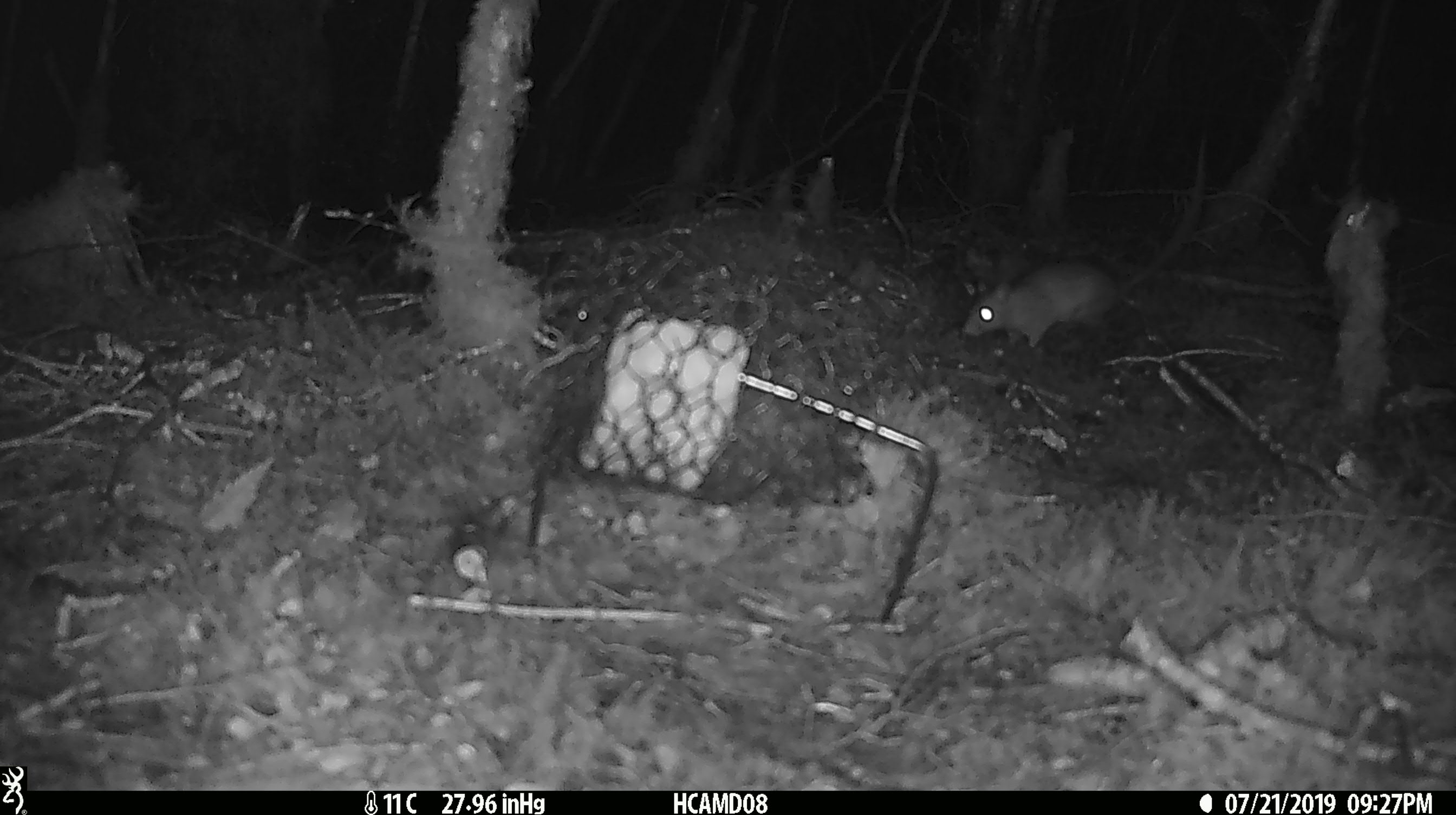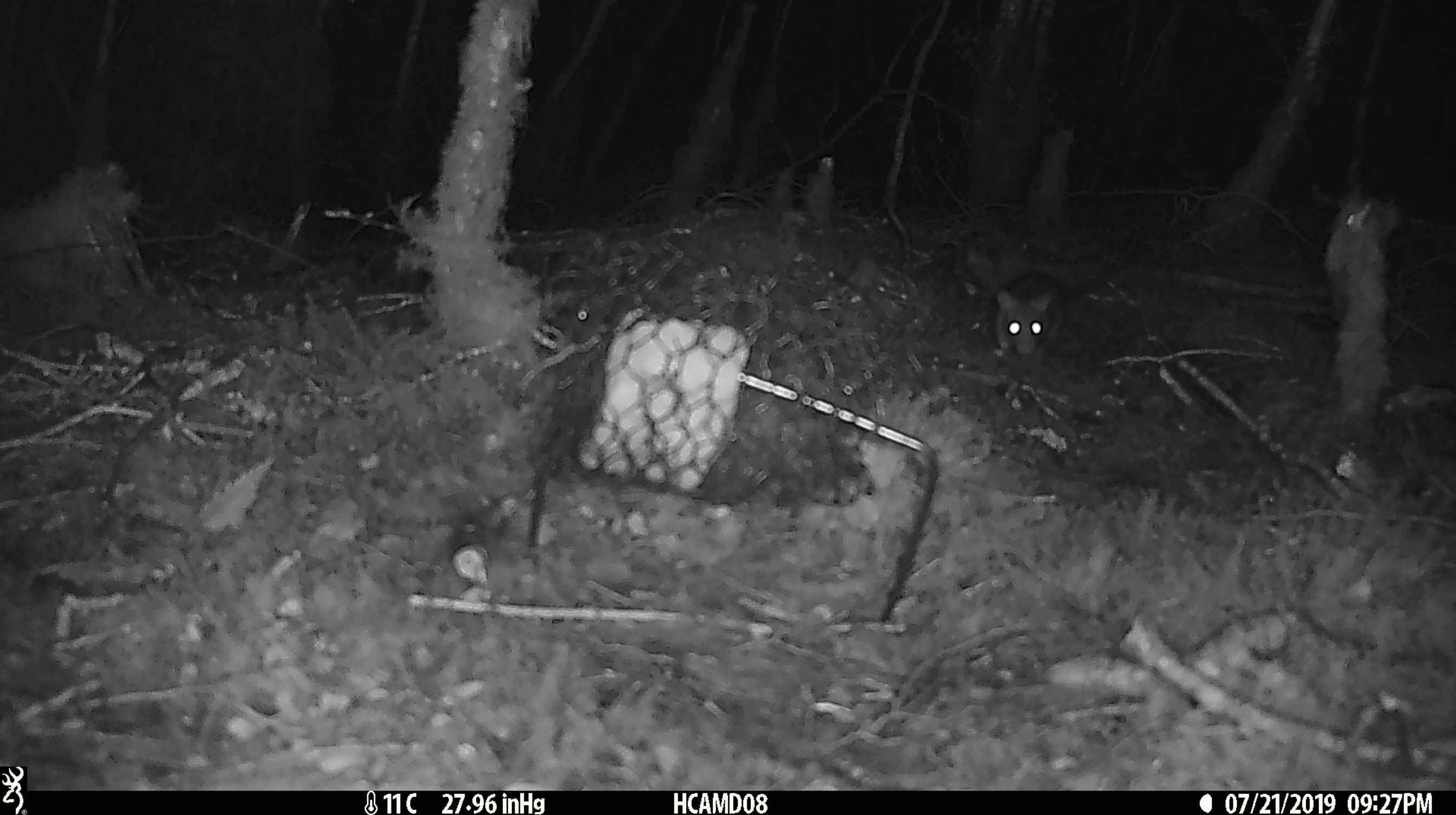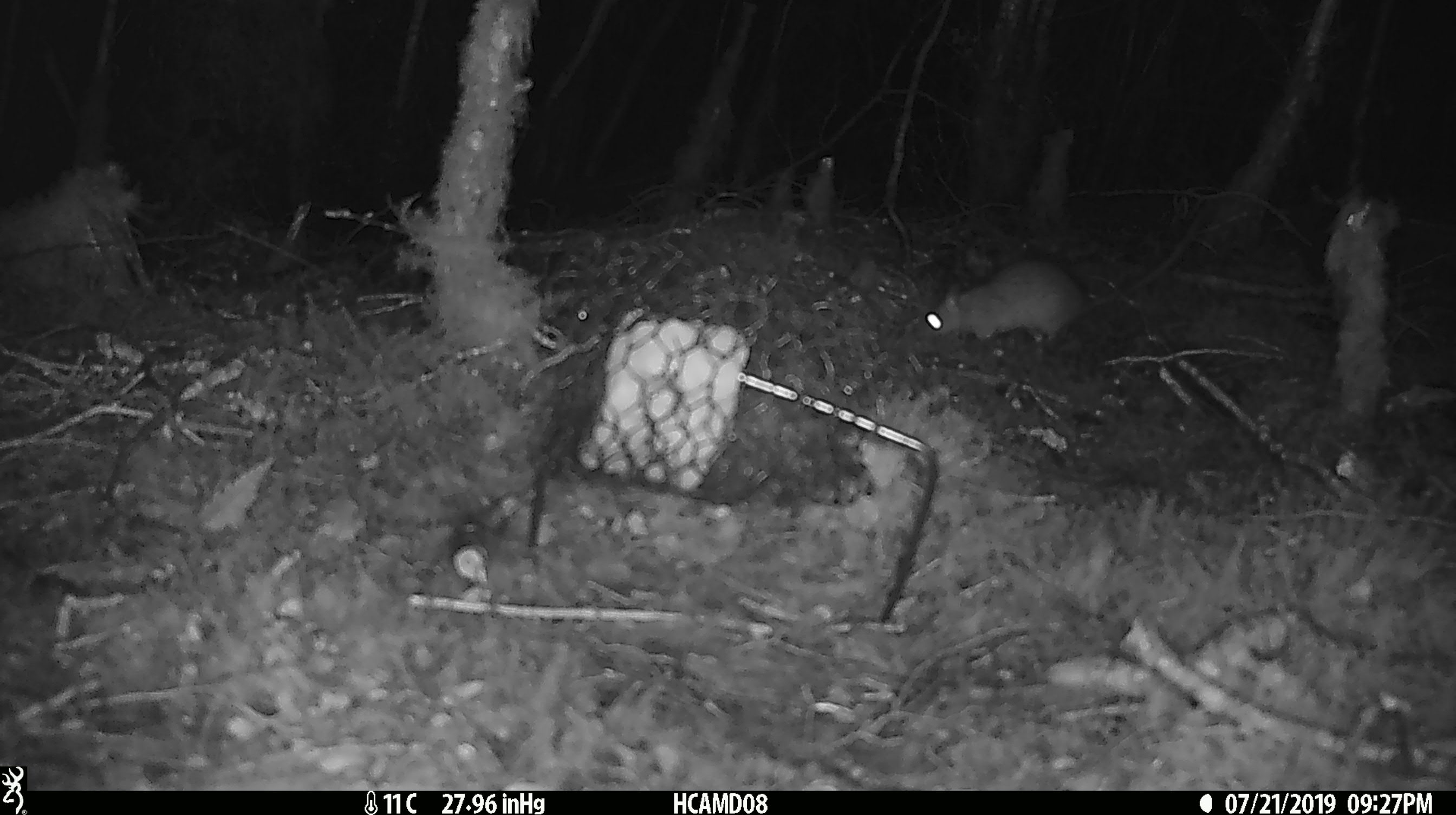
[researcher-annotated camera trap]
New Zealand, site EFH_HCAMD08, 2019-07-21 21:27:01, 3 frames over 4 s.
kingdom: Animalia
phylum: Chordata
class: Mammalia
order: Rodentia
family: Muridae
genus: Rattus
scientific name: Rattus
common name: rat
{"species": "rat (Rattus)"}